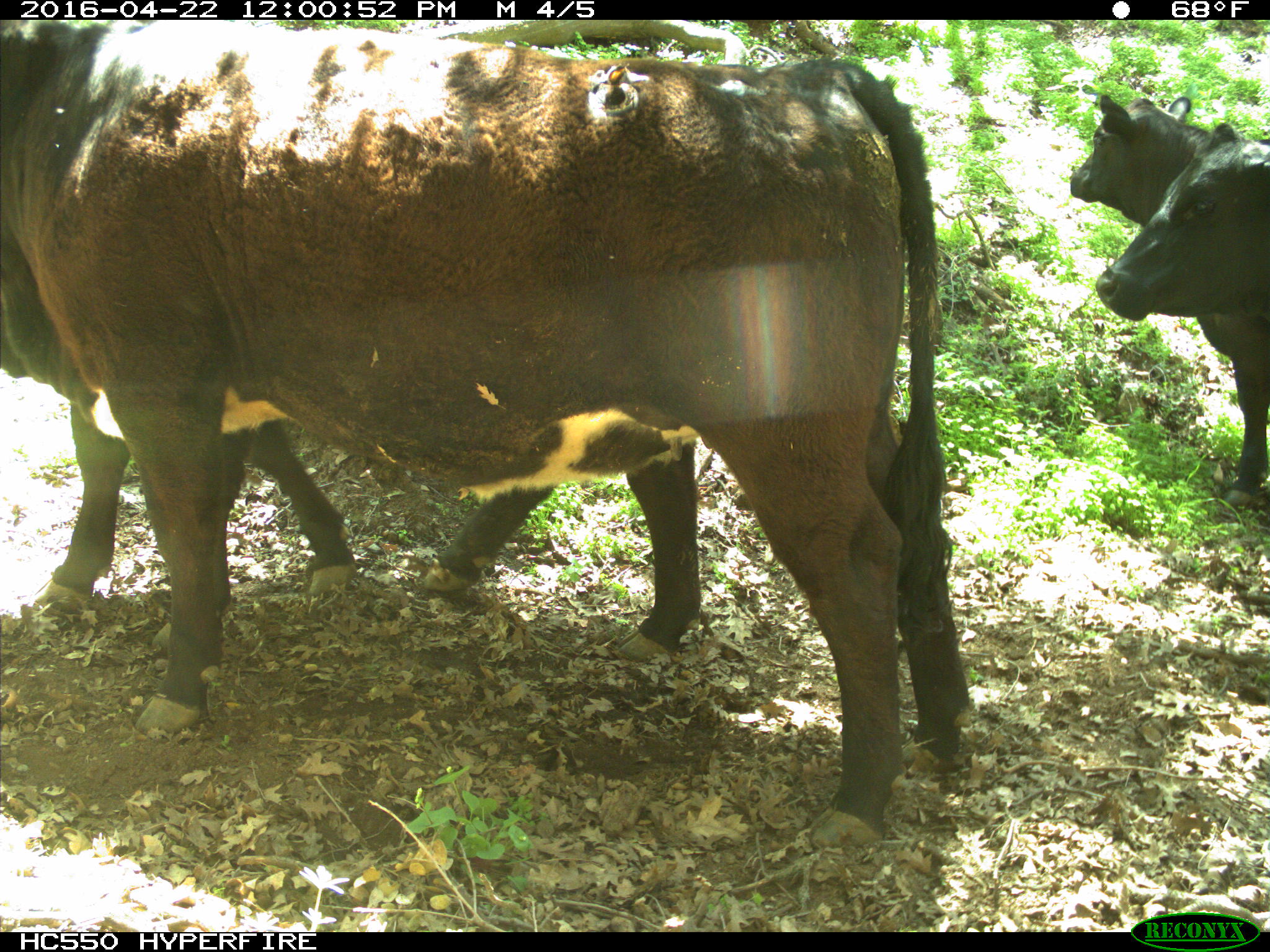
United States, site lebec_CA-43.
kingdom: Animalia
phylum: Chordata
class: Mammalia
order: Artiodactyla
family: Bovidae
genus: Bos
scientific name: Bos taurus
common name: domestic cow